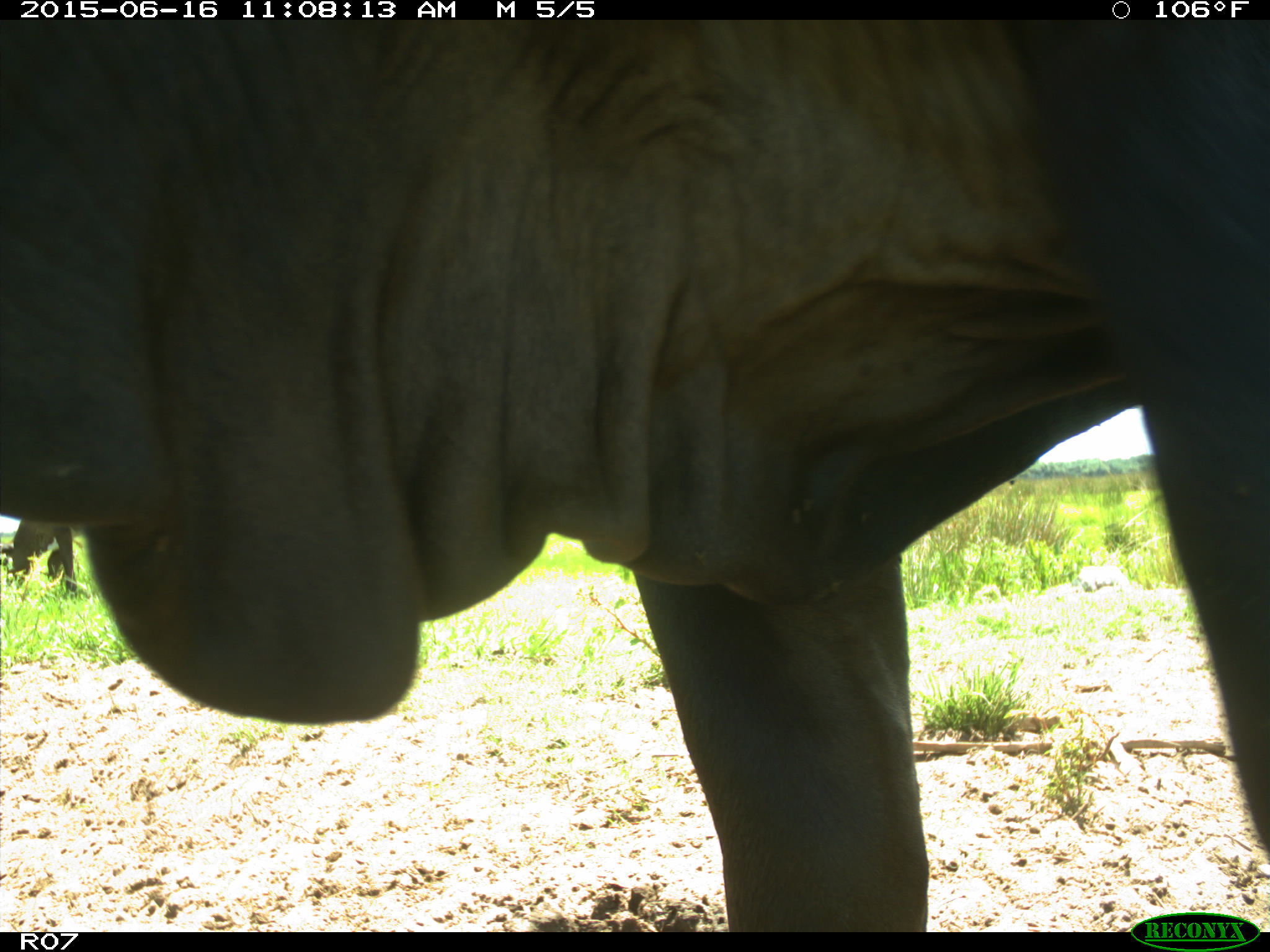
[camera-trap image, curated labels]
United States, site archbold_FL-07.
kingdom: Animalia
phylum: Chordata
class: Mammalia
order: Artiodactyla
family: Bovidae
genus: Bos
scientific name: Bos taurus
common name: domestic cow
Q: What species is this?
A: Bos taurus (domestic cow).